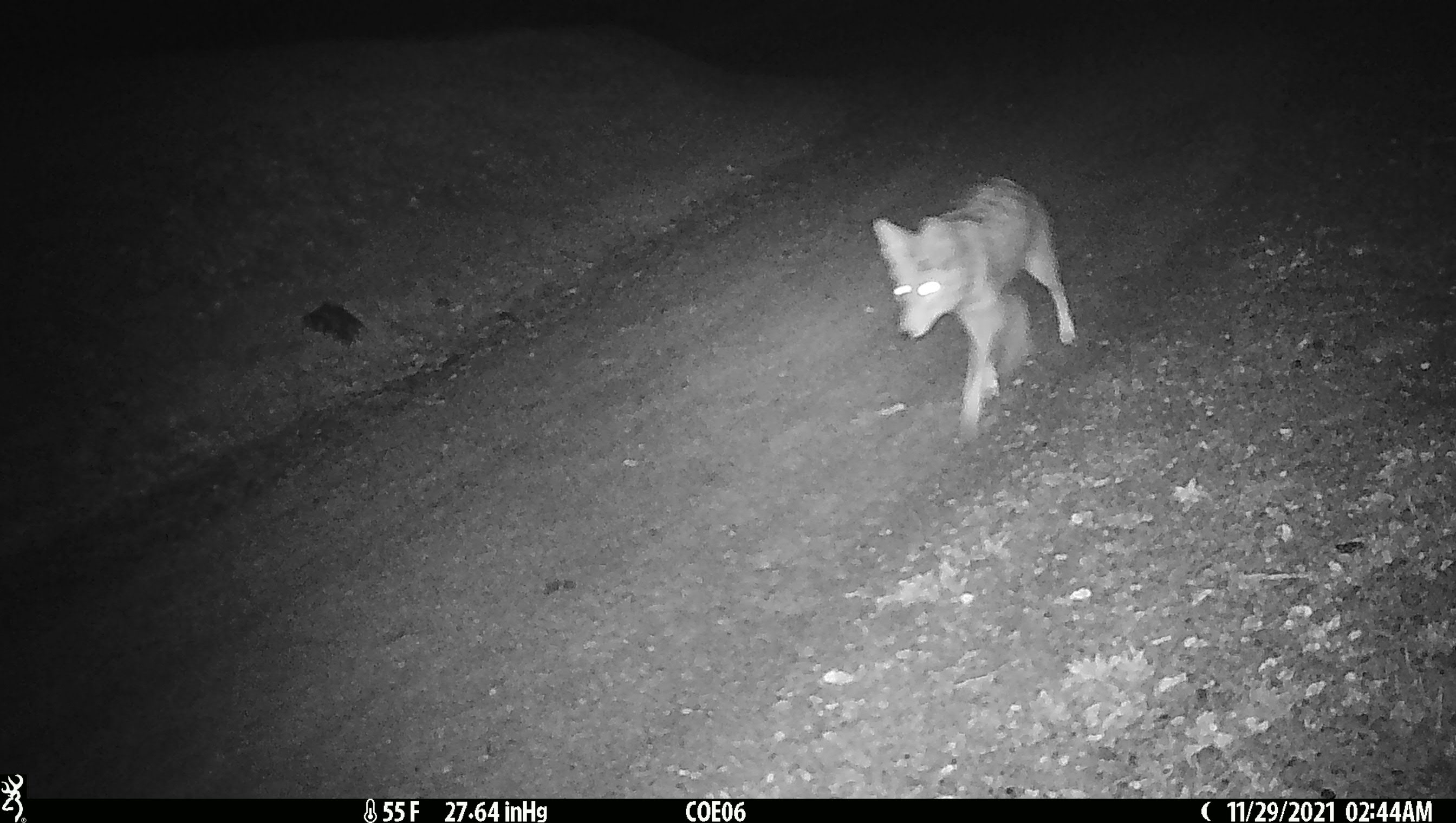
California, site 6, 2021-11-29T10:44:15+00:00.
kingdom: Animalia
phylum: Chordata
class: Mammalia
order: Carnivora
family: Canidae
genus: Canis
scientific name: Canis latrans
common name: coyote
Coyote (Canis latrans).